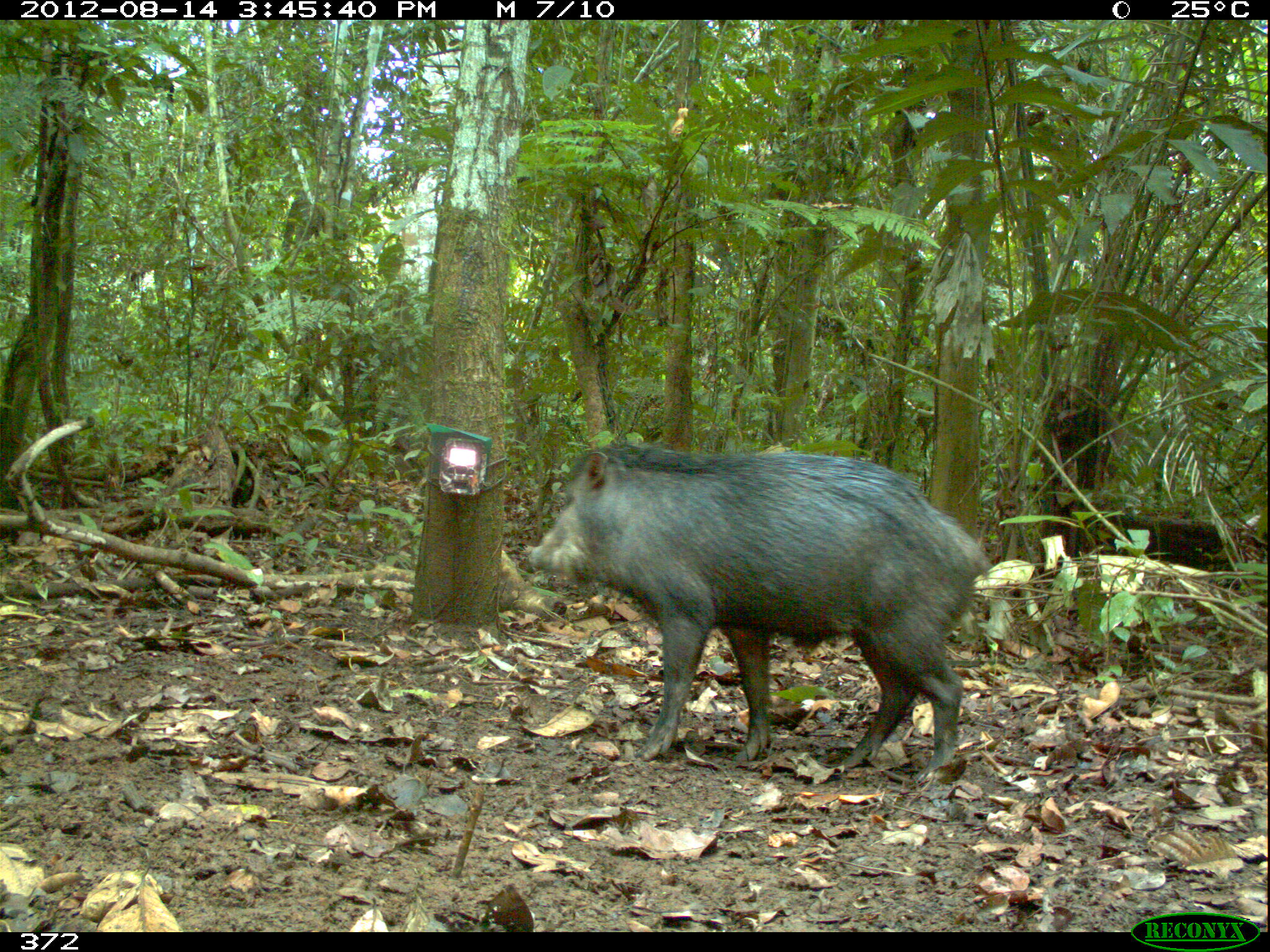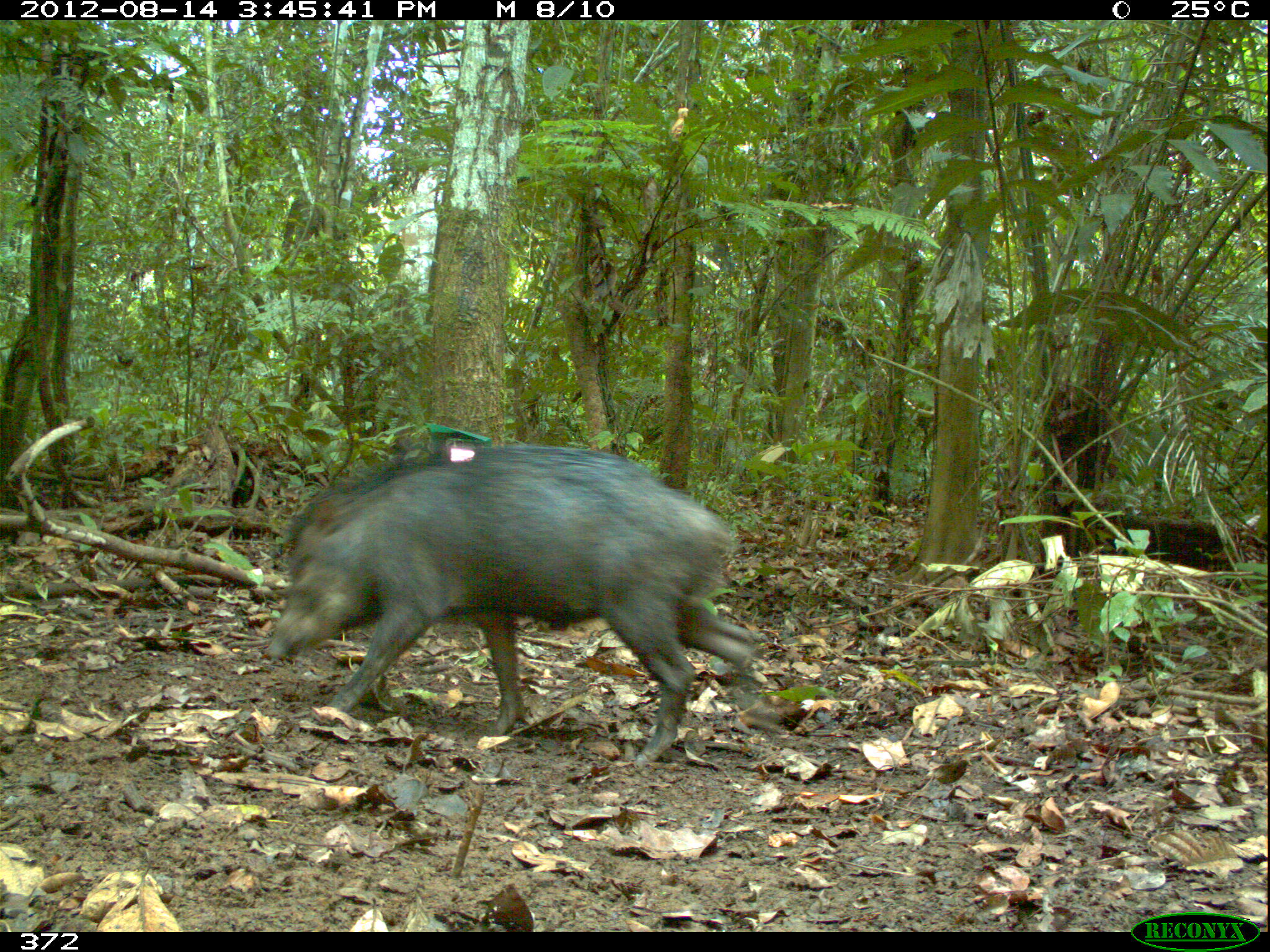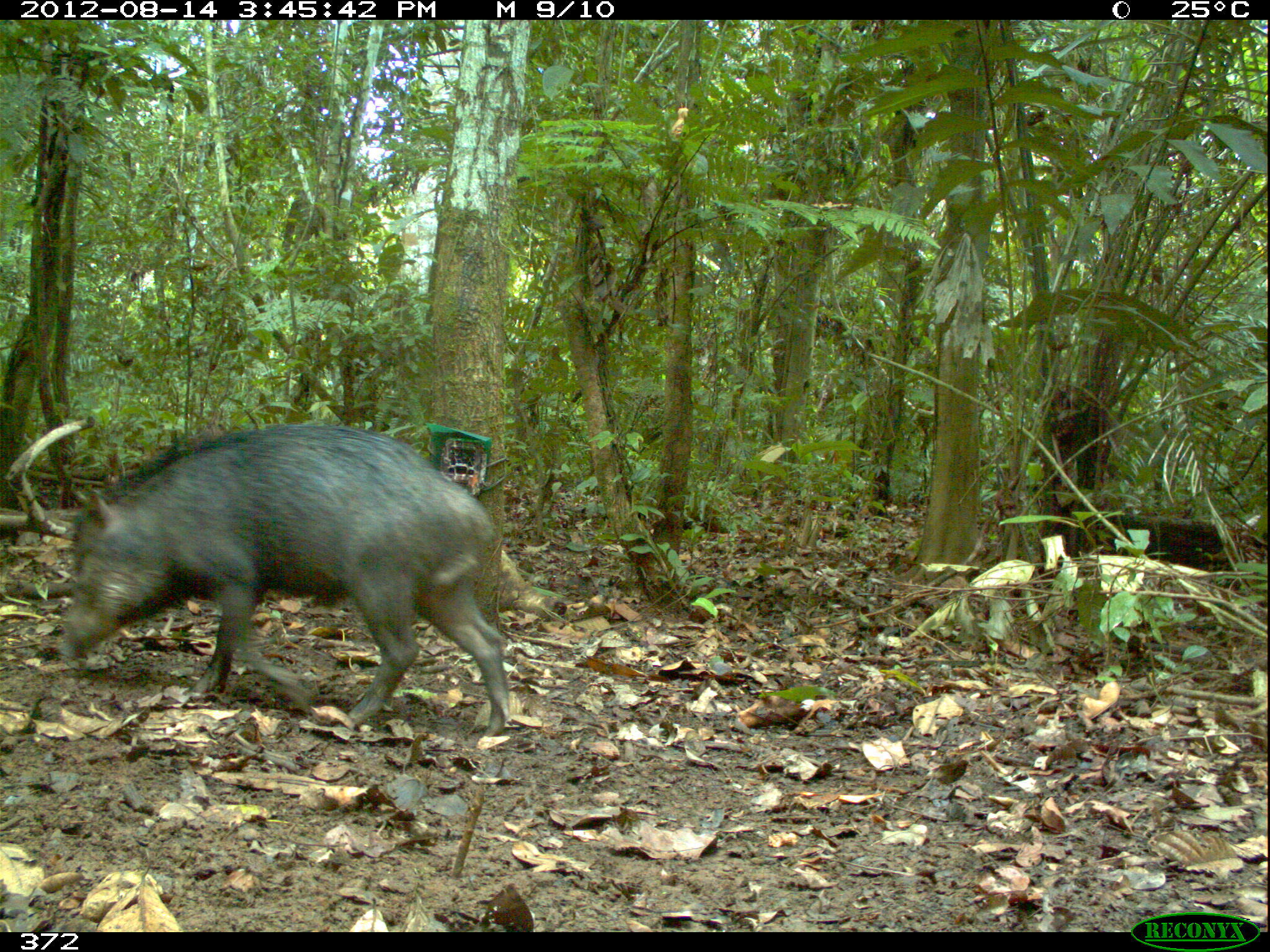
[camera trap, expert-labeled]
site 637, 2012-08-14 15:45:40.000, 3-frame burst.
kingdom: Animalia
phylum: Chordata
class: Mammalia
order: Artiodactyla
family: Tayassuidae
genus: Tayassu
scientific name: Tayassu pecari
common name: white-lipped peccary